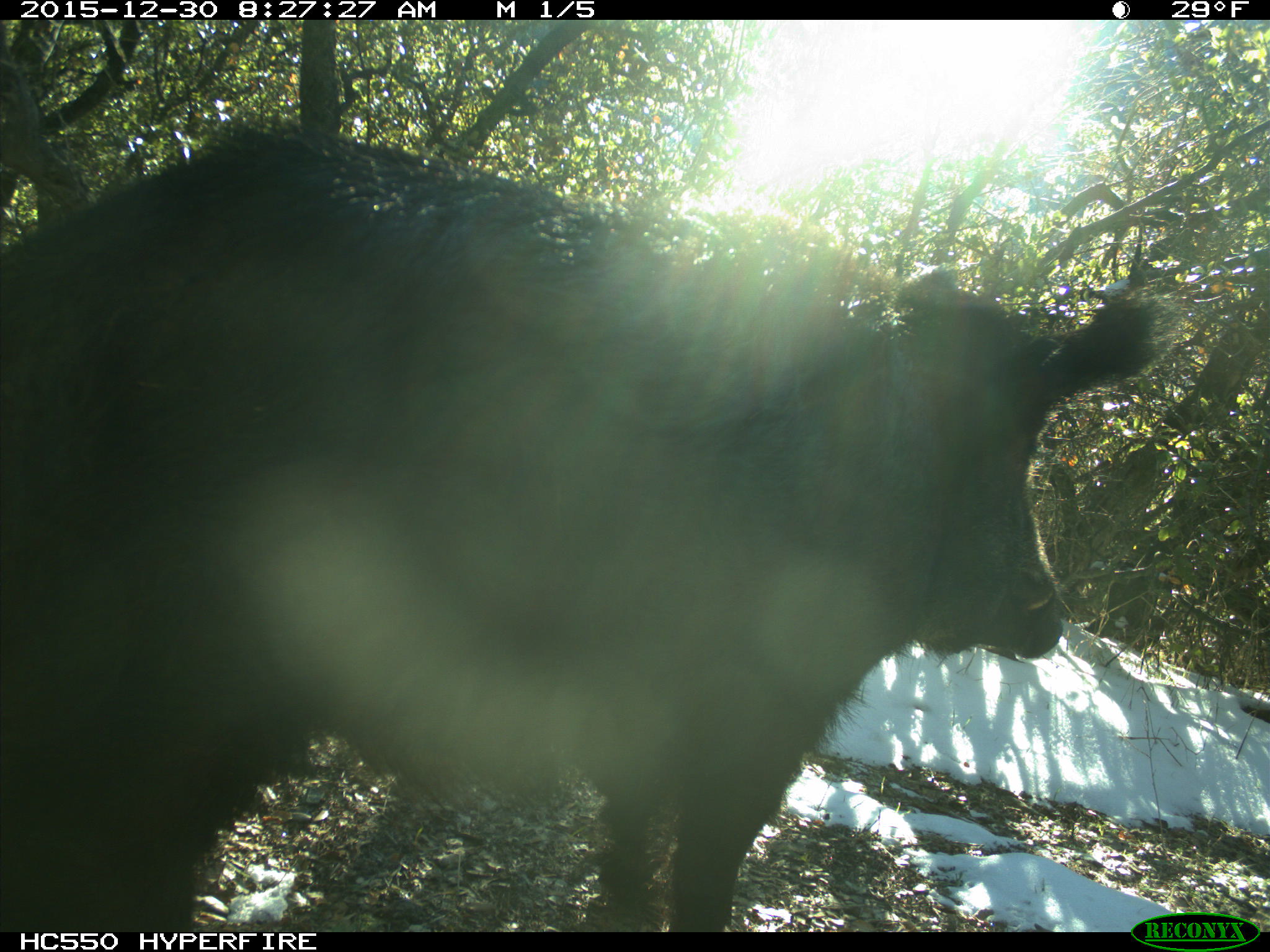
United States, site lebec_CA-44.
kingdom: Animalia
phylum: Chordata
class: Mammalia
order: Artiodactyla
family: Suidae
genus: Sus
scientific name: Sus scrofa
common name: wild boar